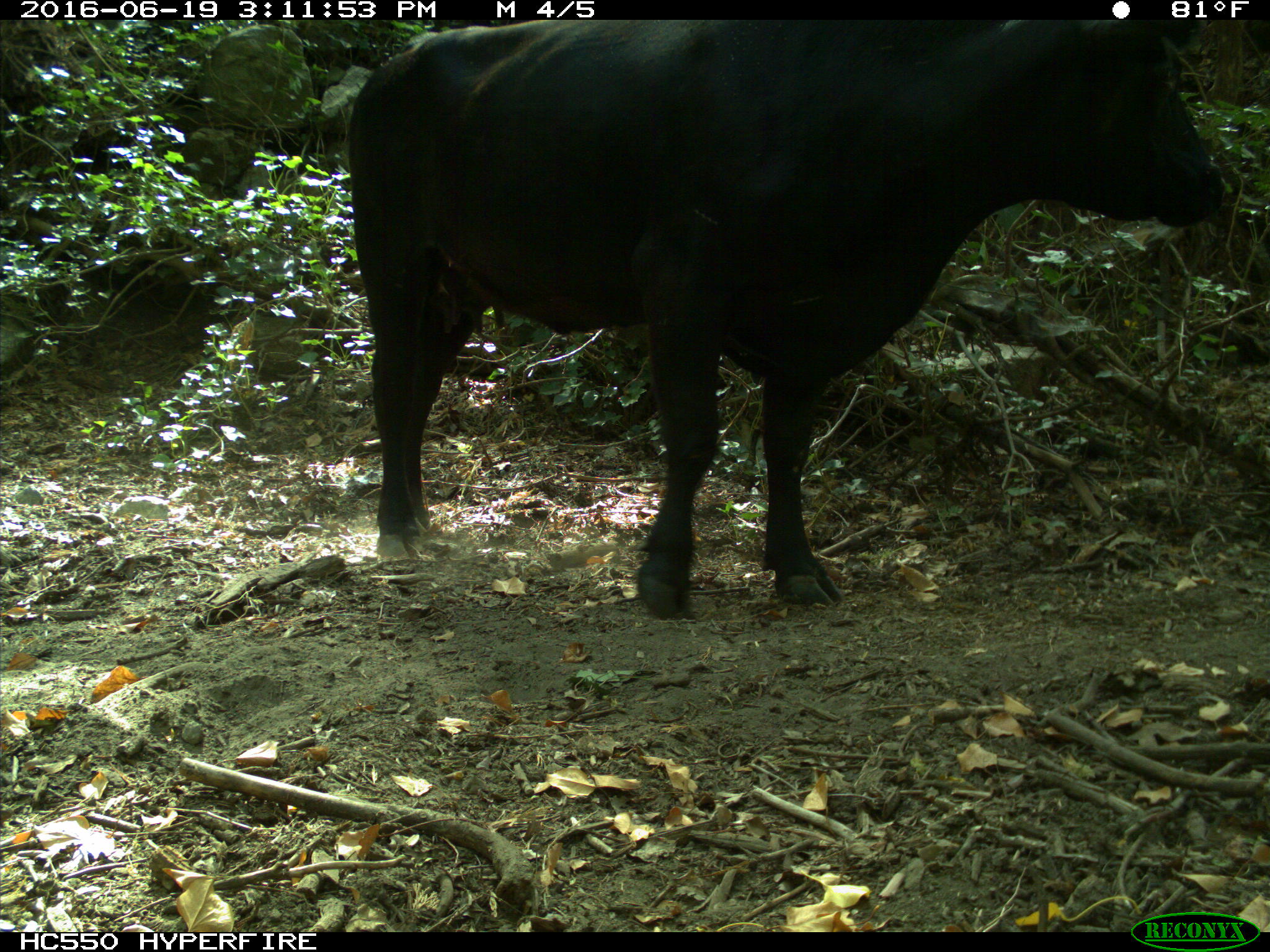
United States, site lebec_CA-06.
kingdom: Animalia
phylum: Chordata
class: Mammalia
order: Artiodactyla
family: Bovidae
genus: Bos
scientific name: Bos taurus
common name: domestic cow